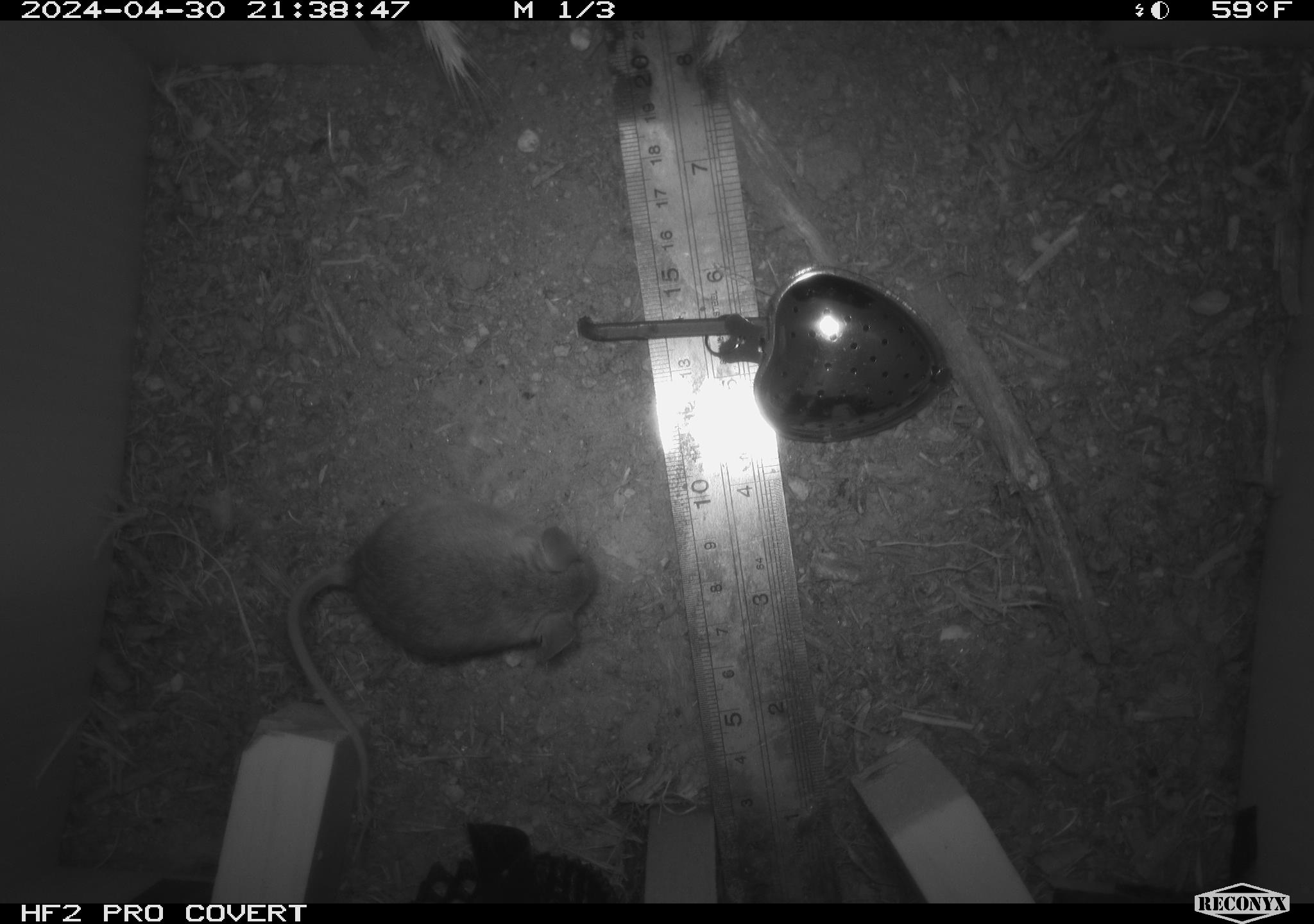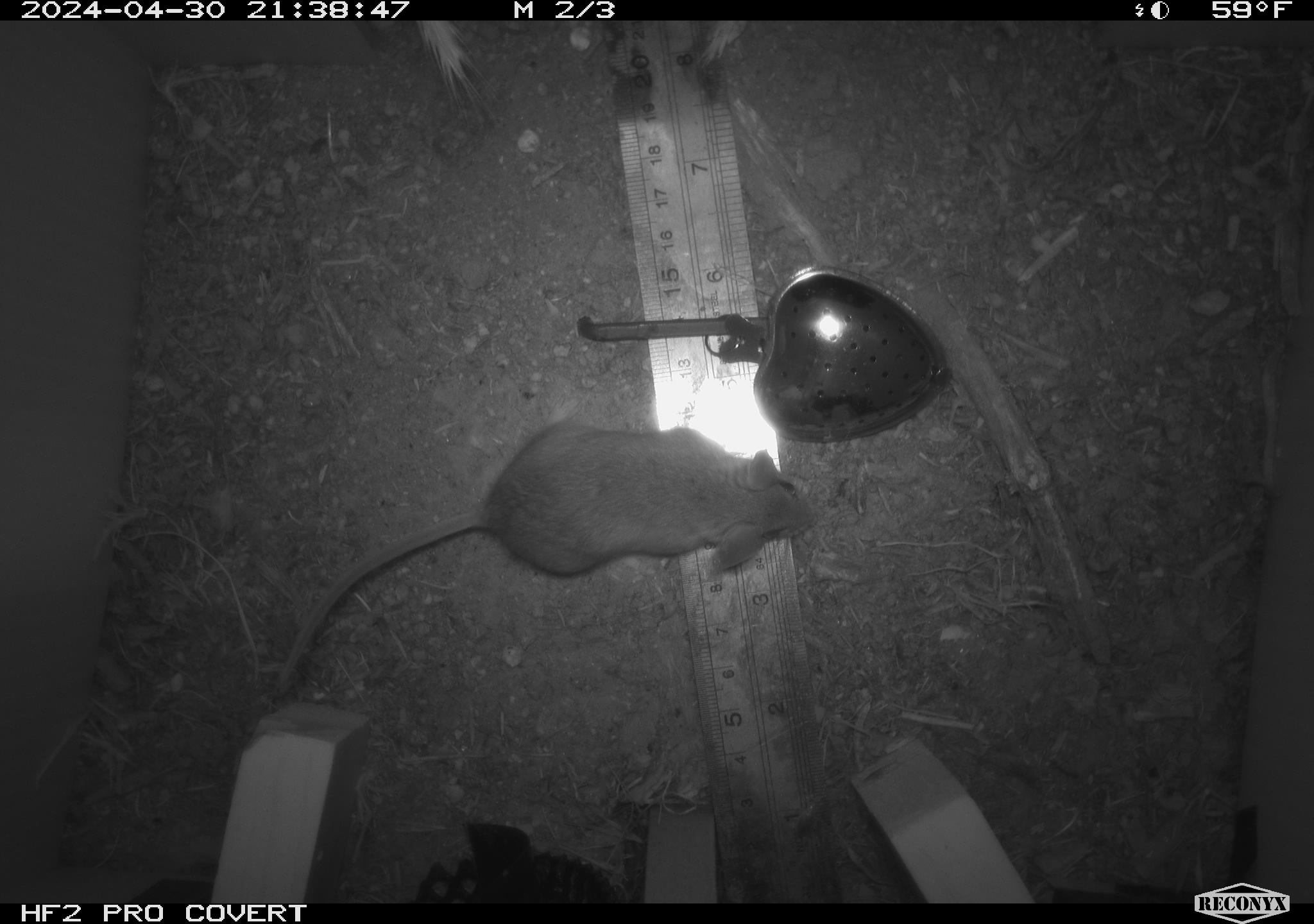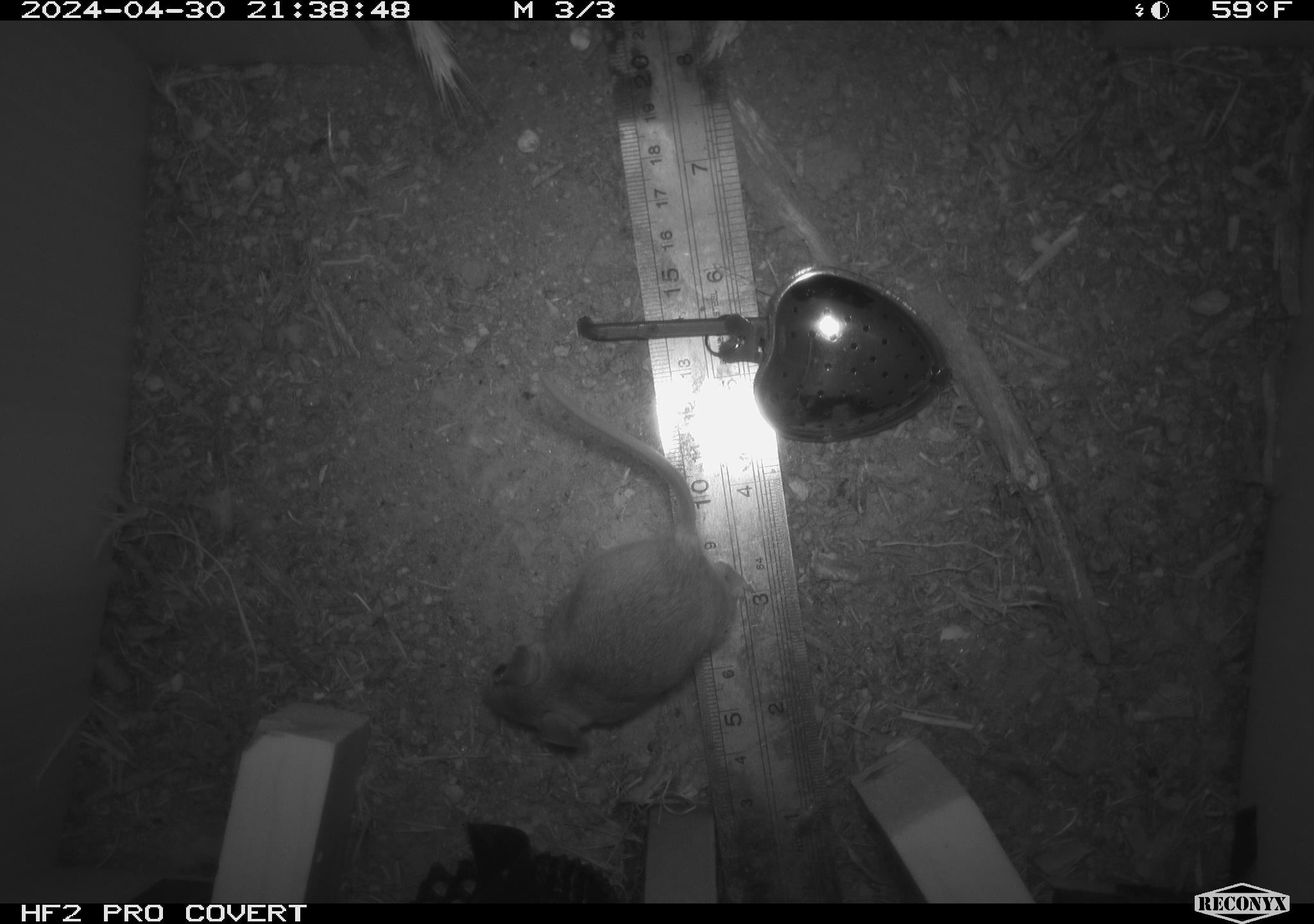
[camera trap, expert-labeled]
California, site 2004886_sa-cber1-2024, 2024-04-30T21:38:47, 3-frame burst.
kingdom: Animalia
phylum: Chordata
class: Mammalia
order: Rodentia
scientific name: Rodentia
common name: mouse species